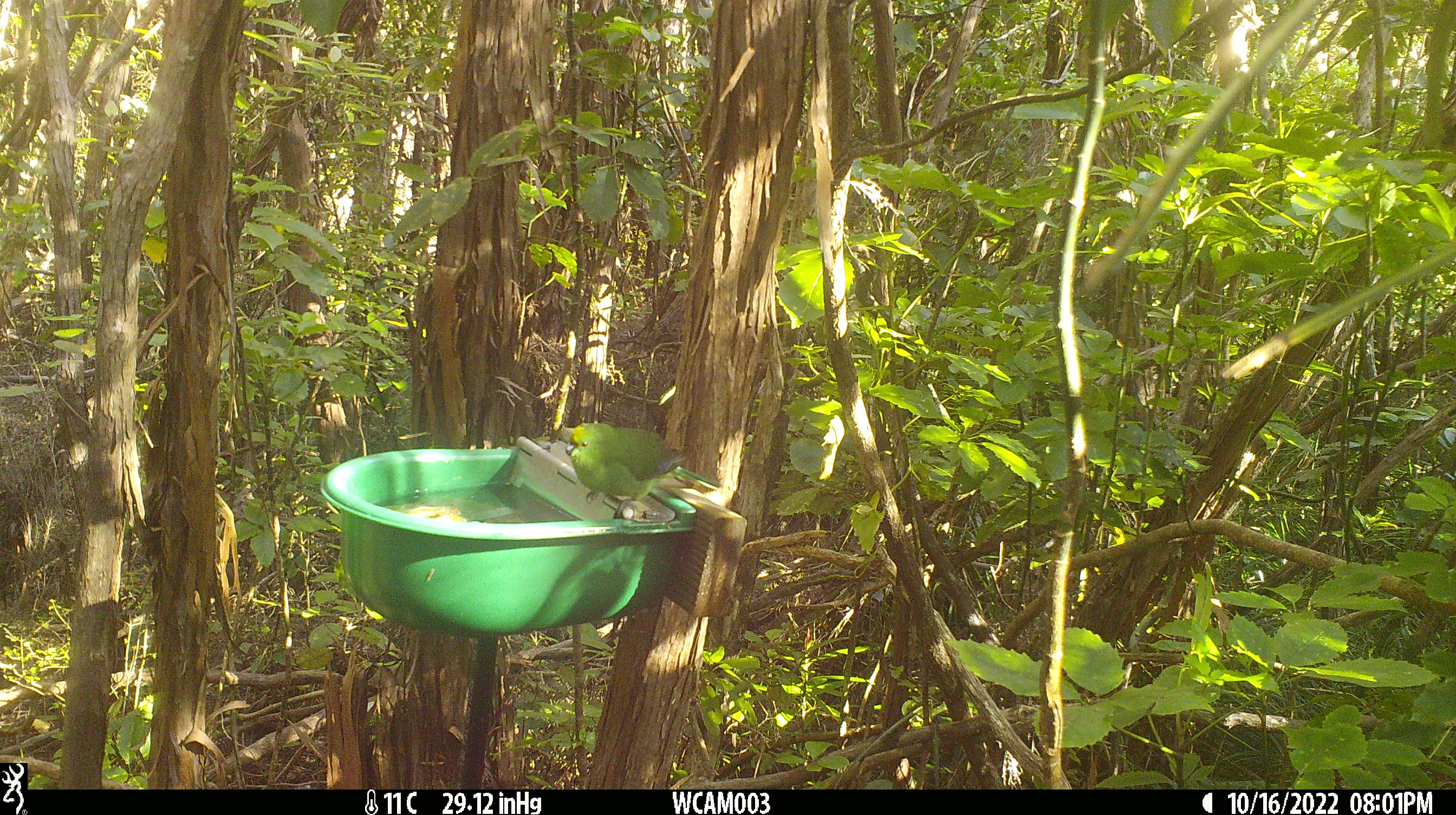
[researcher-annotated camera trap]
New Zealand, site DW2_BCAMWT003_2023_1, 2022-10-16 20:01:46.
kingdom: Animalia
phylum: Chordata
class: Aves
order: Psittaciformes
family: Psittaculidae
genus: Cyanoramphus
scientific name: Cyanoramphus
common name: parakeet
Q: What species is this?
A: Parakeet (Cyanoramphus).